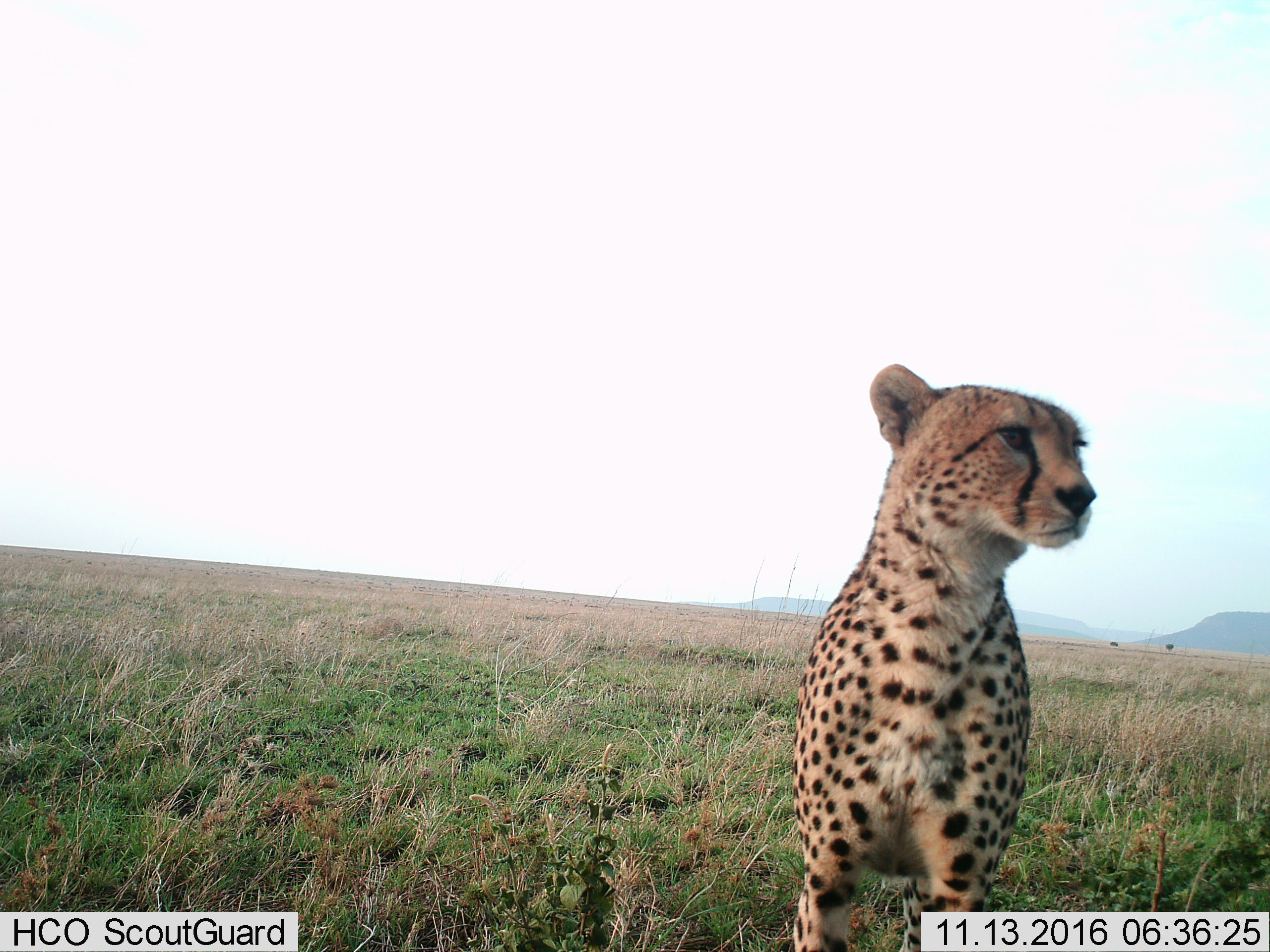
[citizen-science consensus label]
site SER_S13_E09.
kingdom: Animalia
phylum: Chordata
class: Mammalia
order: Carnivora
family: Felidae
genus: Acinonyx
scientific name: Acinonyx jubatus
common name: cheetah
Cheetah (Acinonyx jubatus), count 1. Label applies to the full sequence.